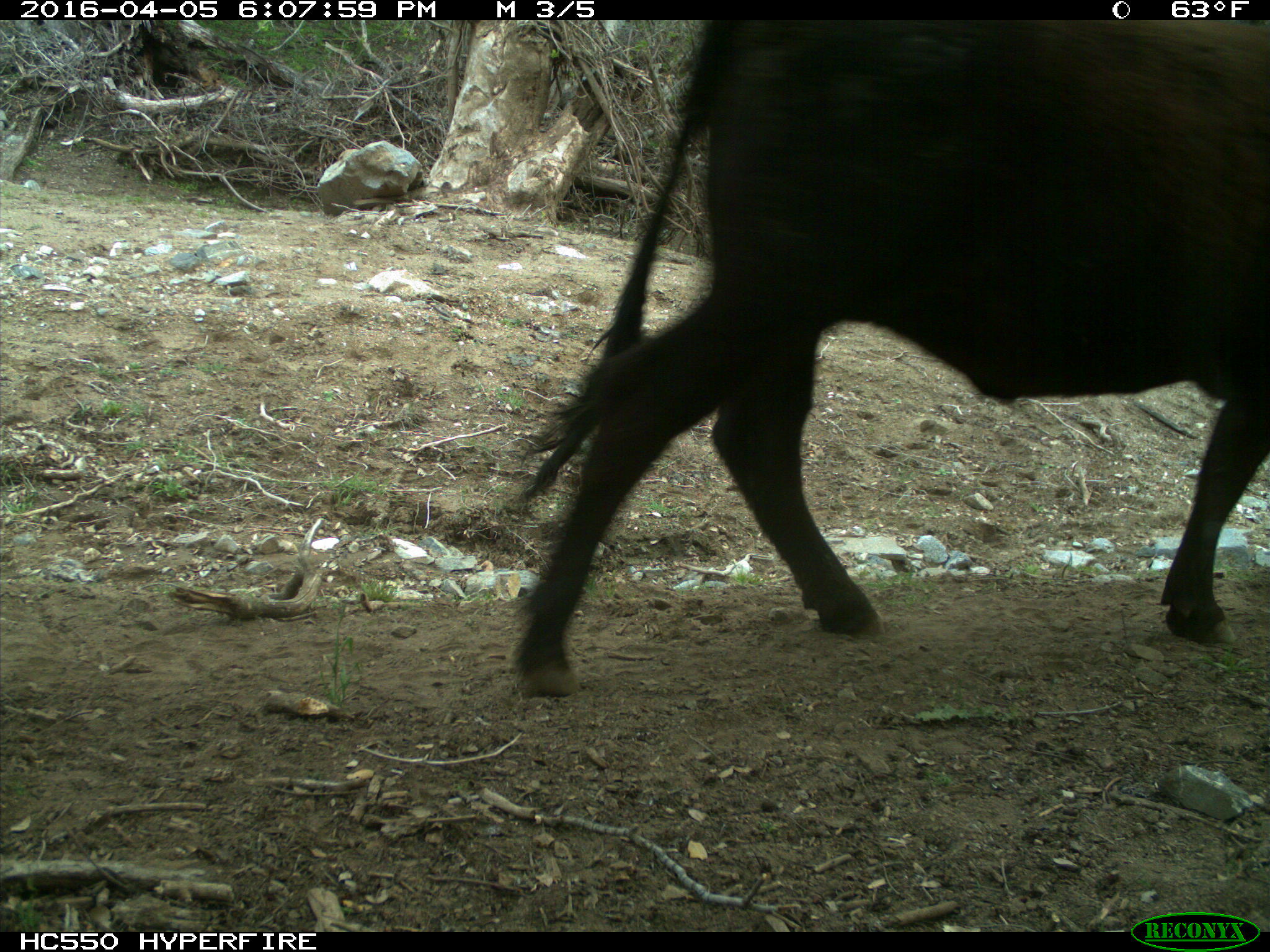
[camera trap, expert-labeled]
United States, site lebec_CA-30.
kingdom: Animalia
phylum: Chordata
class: Mammalia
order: Artiodactyla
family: Bovidae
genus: Bos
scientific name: Bos taurus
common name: domestic cow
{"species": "Bos taurus (domestic cow)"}